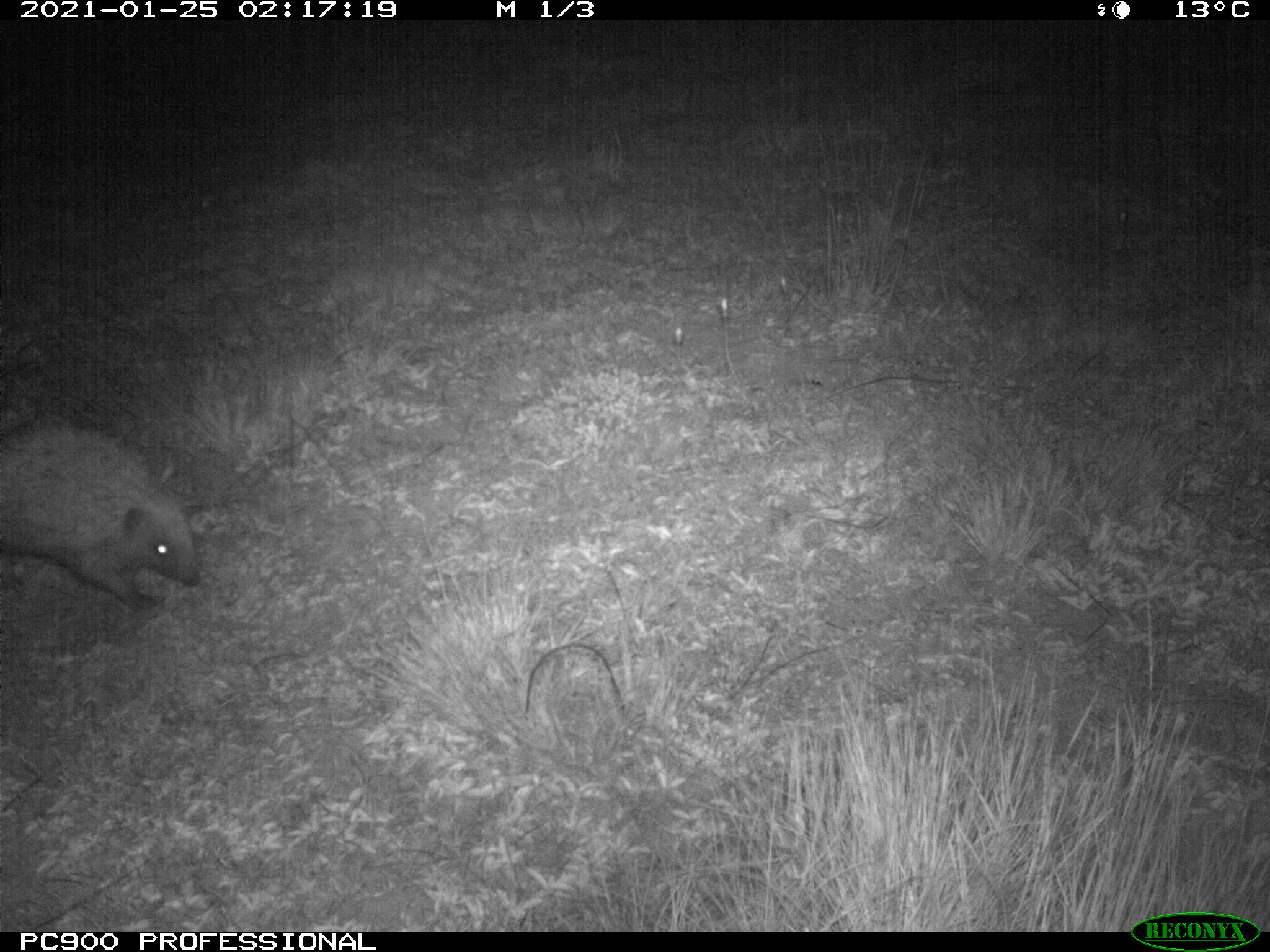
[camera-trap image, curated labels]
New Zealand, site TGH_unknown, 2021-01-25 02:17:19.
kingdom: Animalia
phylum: Chordata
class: Mammalia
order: Eulipotyphla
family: Erinaceidae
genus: Erinaceus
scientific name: Erinaceus europaeus europaeus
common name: european hedgehog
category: hedgehog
Hedgehog (european hedgehog) (Erinaceus europaeus europaeus).